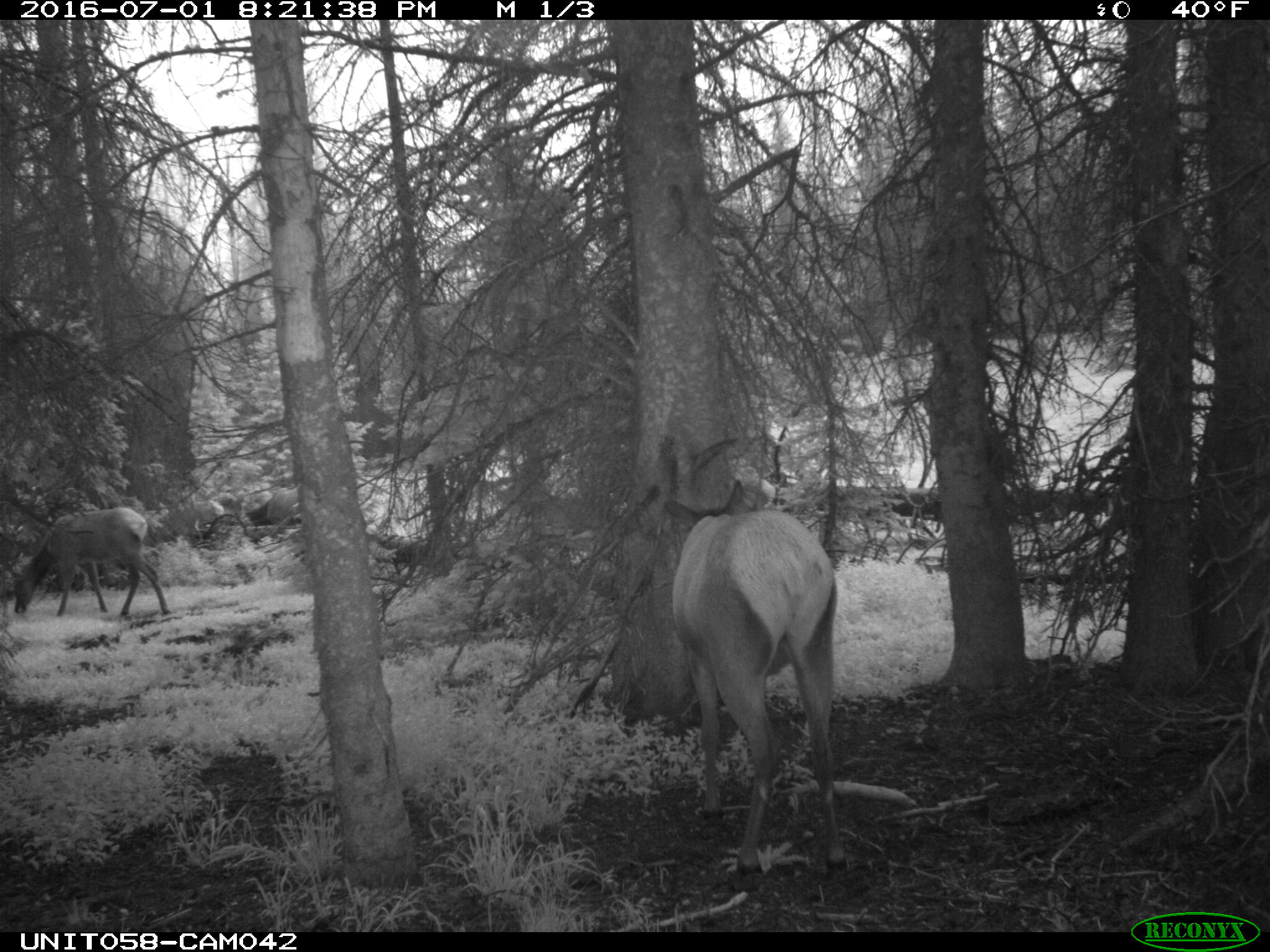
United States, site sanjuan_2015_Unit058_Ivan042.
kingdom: Animalia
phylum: Chordata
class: Mammalia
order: Artiodactyla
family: Cervidae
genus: Cervus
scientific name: Cervus elaphus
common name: red deer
Cervus elaphus (red deer).